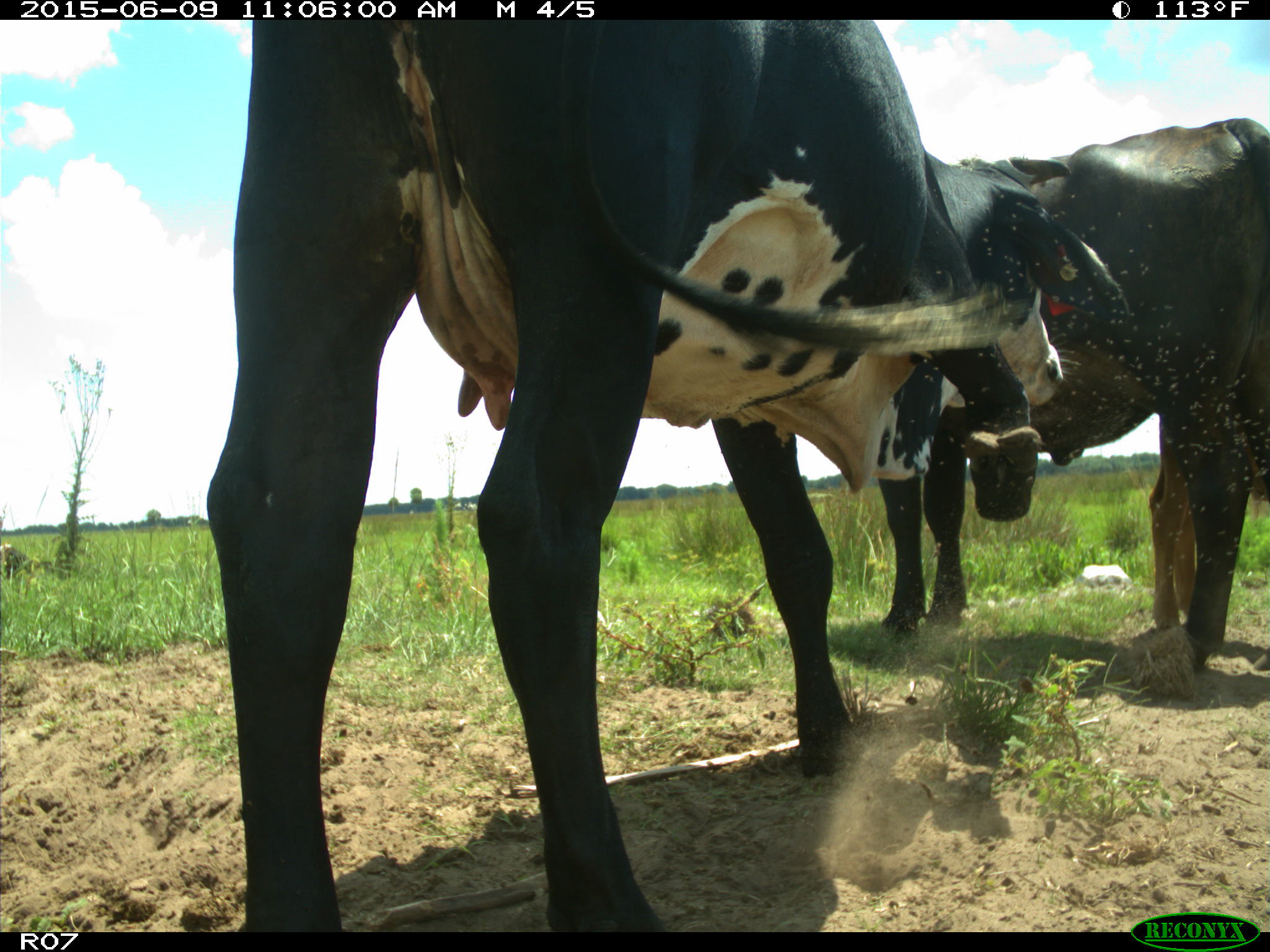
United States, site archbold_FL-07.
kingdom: Animalia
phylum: Chordata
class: Mammalia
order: Artiodactyla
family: Bovidae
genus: Bos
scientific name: Bos taurus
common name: domestic cow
Bos taurus (domestic cow).